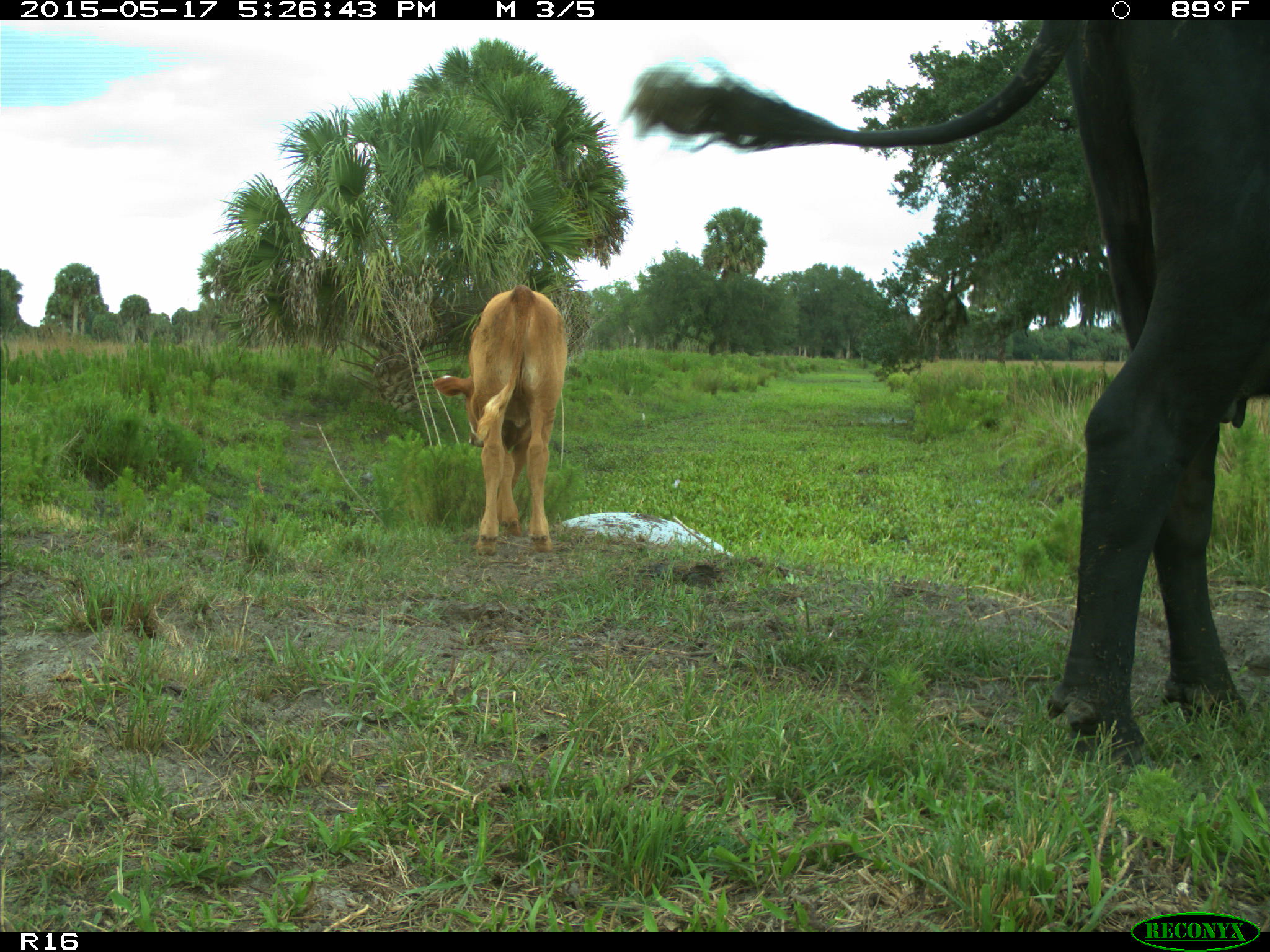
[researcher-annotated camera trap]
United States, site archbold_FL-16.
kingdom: Animalia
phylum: Chordata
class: Mammalia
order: Artiodactyla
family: Bovidae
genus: Bos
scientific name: Bos taurus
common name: domestic cow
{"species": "Bos taurus (domestic cow)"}